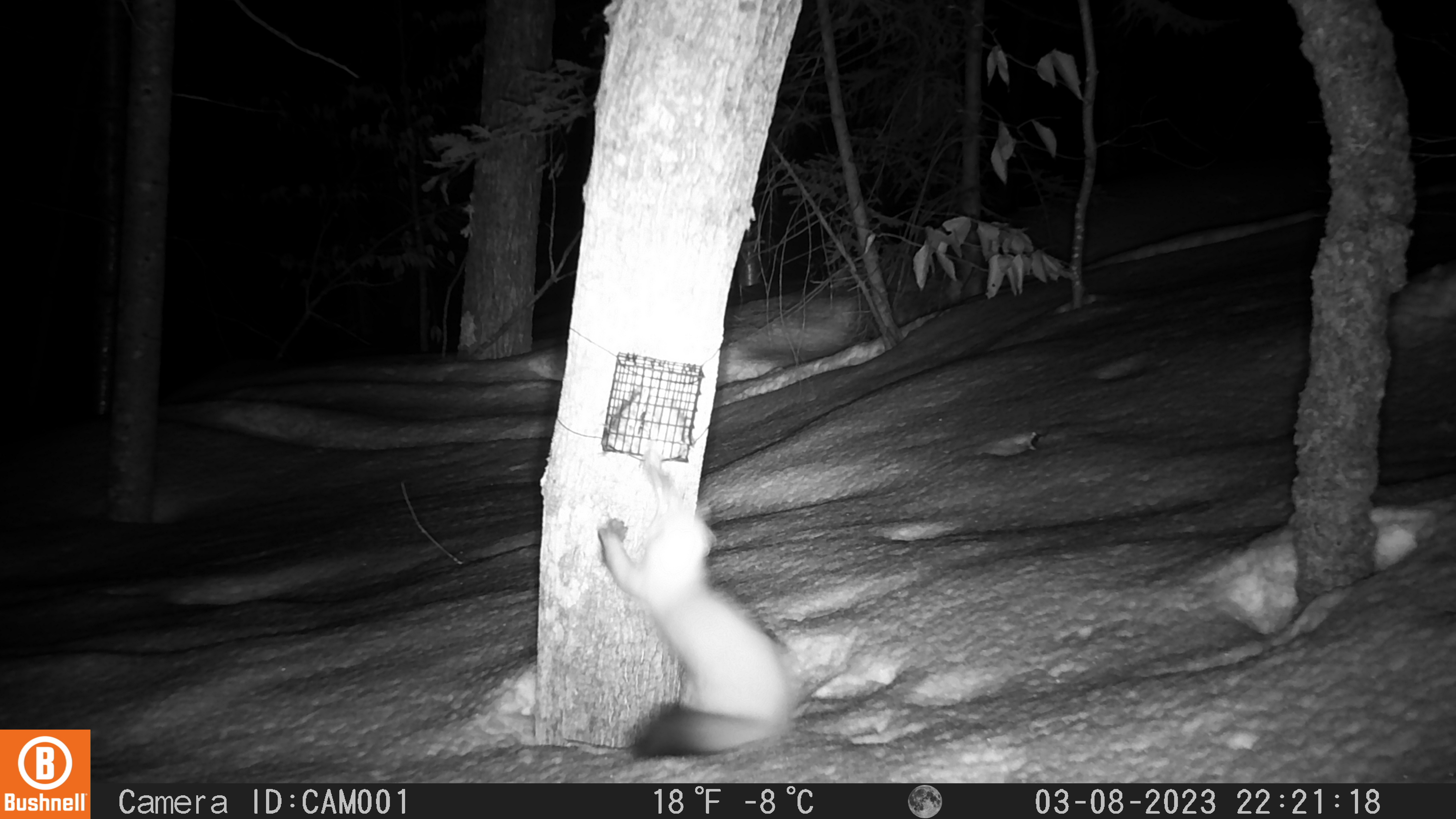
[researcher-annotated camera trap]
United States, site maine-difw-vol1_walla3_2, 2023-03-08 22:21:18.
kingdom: Animalia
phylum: Chordata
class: Mammalia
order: Carnivora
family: Mustelidae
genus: Martes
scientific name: Martes americana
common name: american marten